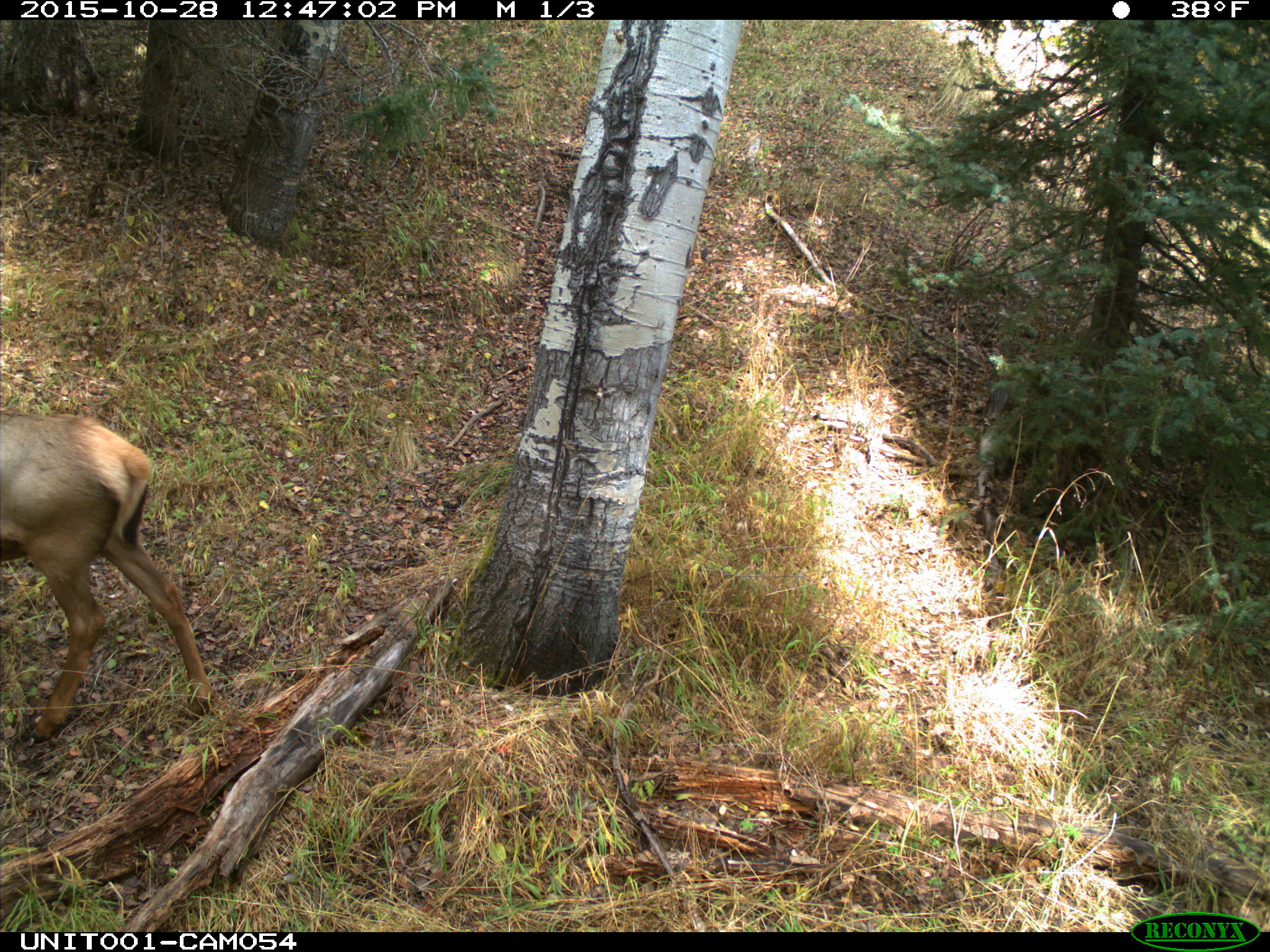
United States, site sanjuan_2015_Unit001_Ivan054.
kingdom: Animalia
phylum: Chordata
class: Mammalia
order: Artiodactyla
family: Cervidae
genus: Cervus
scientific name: Cervus elaphus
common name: red deer